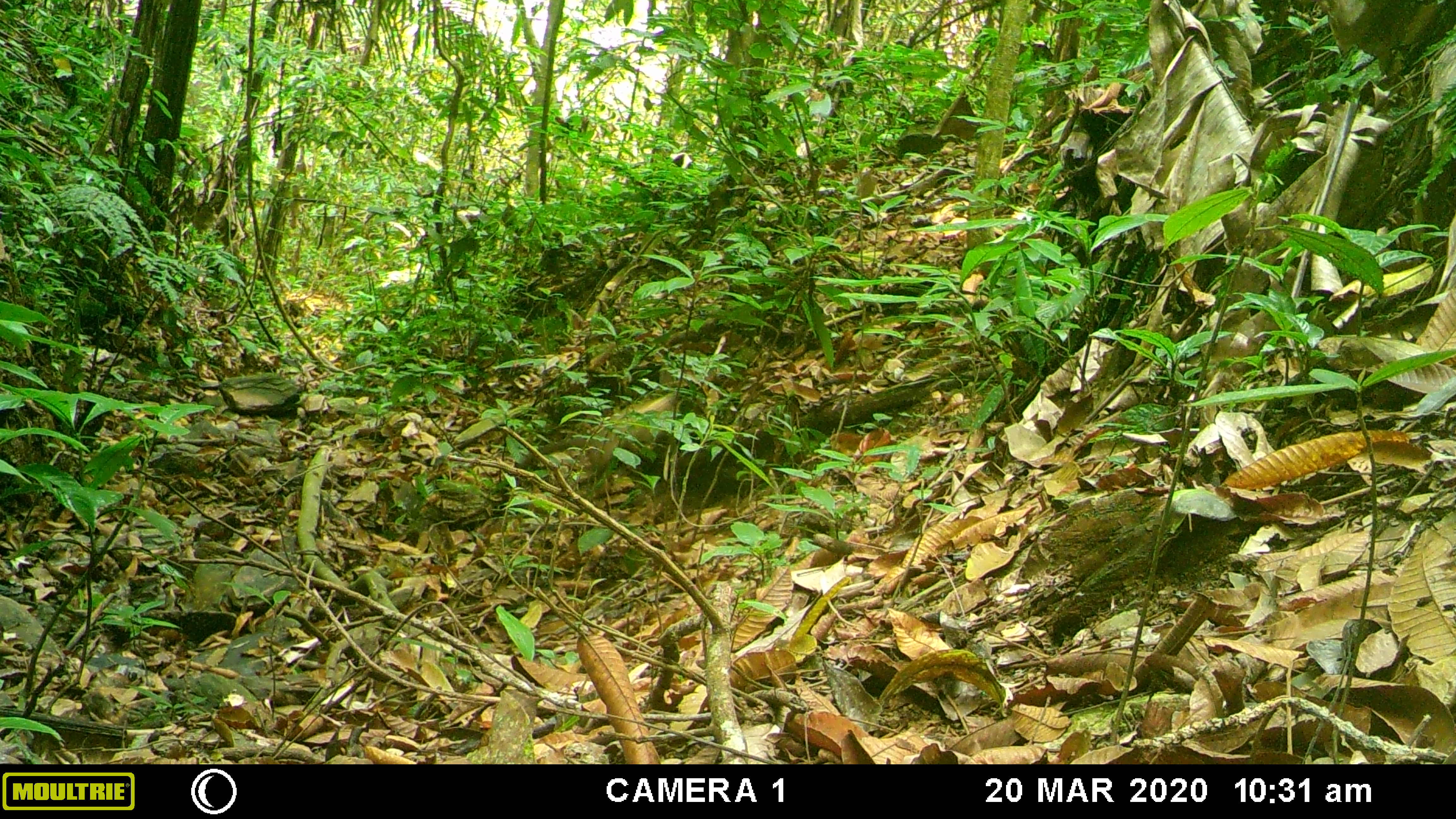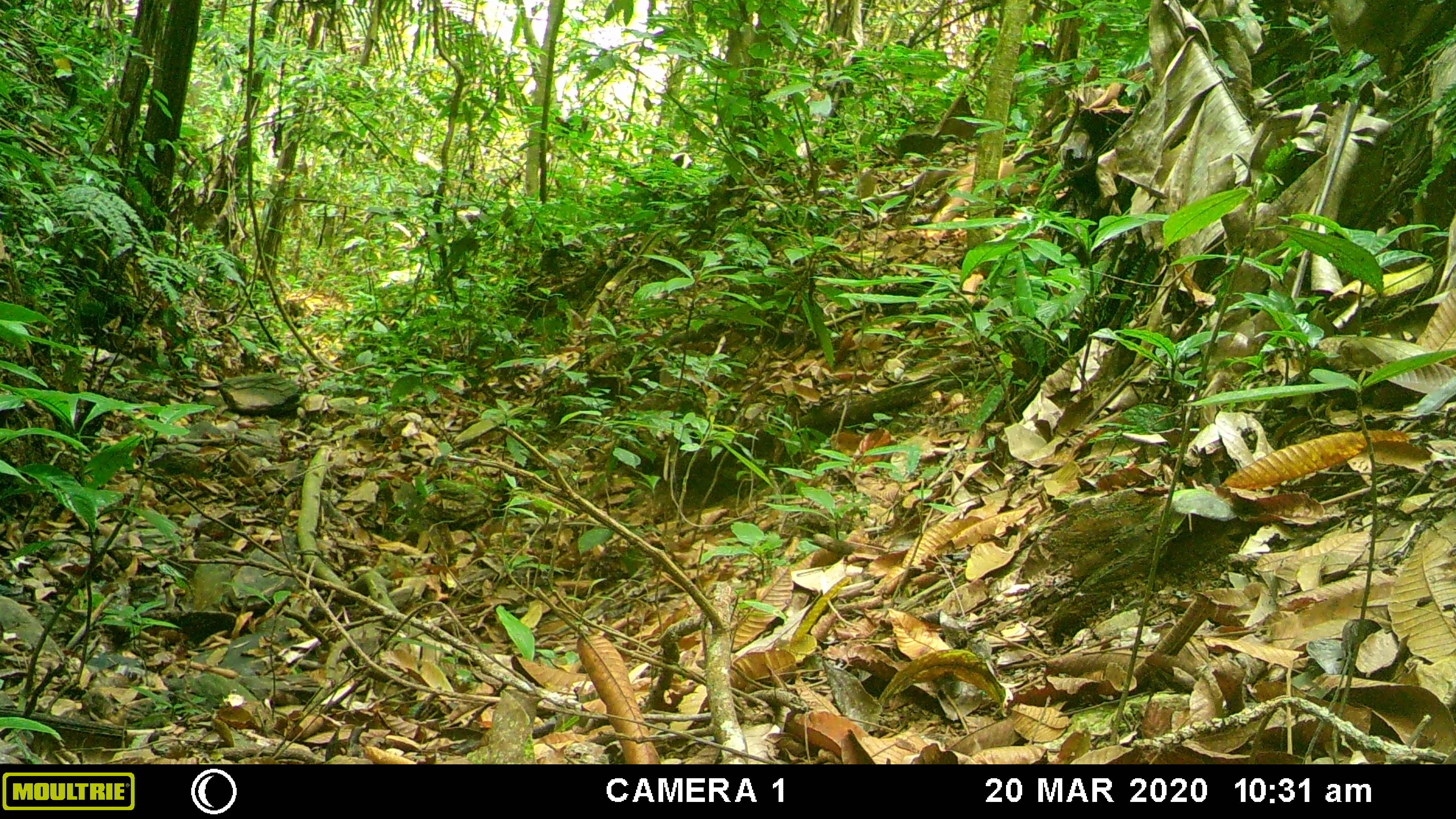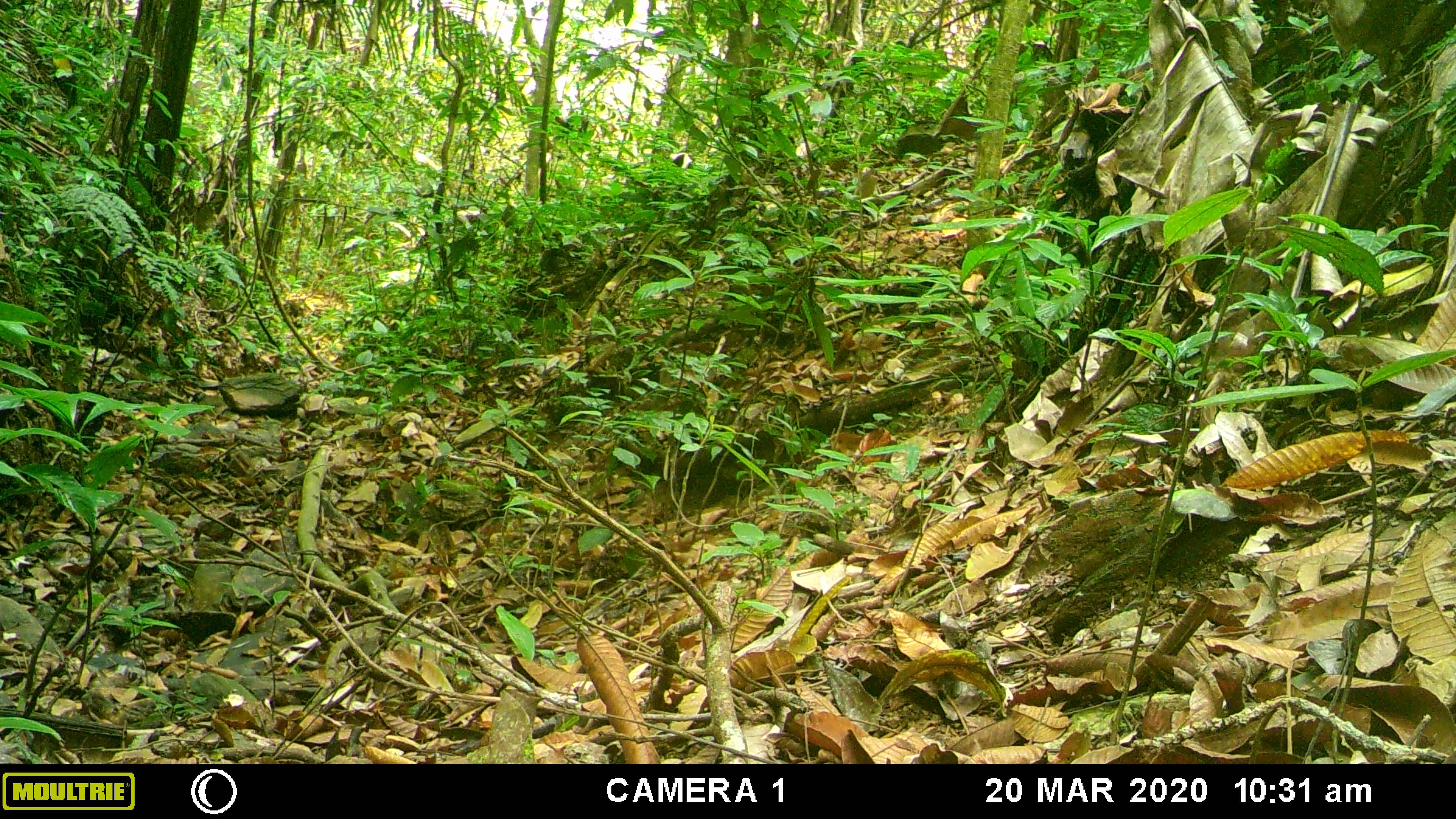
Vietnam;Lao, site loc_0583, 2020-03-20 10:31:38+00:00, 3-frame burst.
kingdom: Animalia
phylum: Chordata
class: Mammalia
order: Carnivora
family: Mustelidae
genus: Martes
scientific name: Martes flavigula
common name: yellow-throated marten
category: yellow throated marten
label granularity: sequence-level